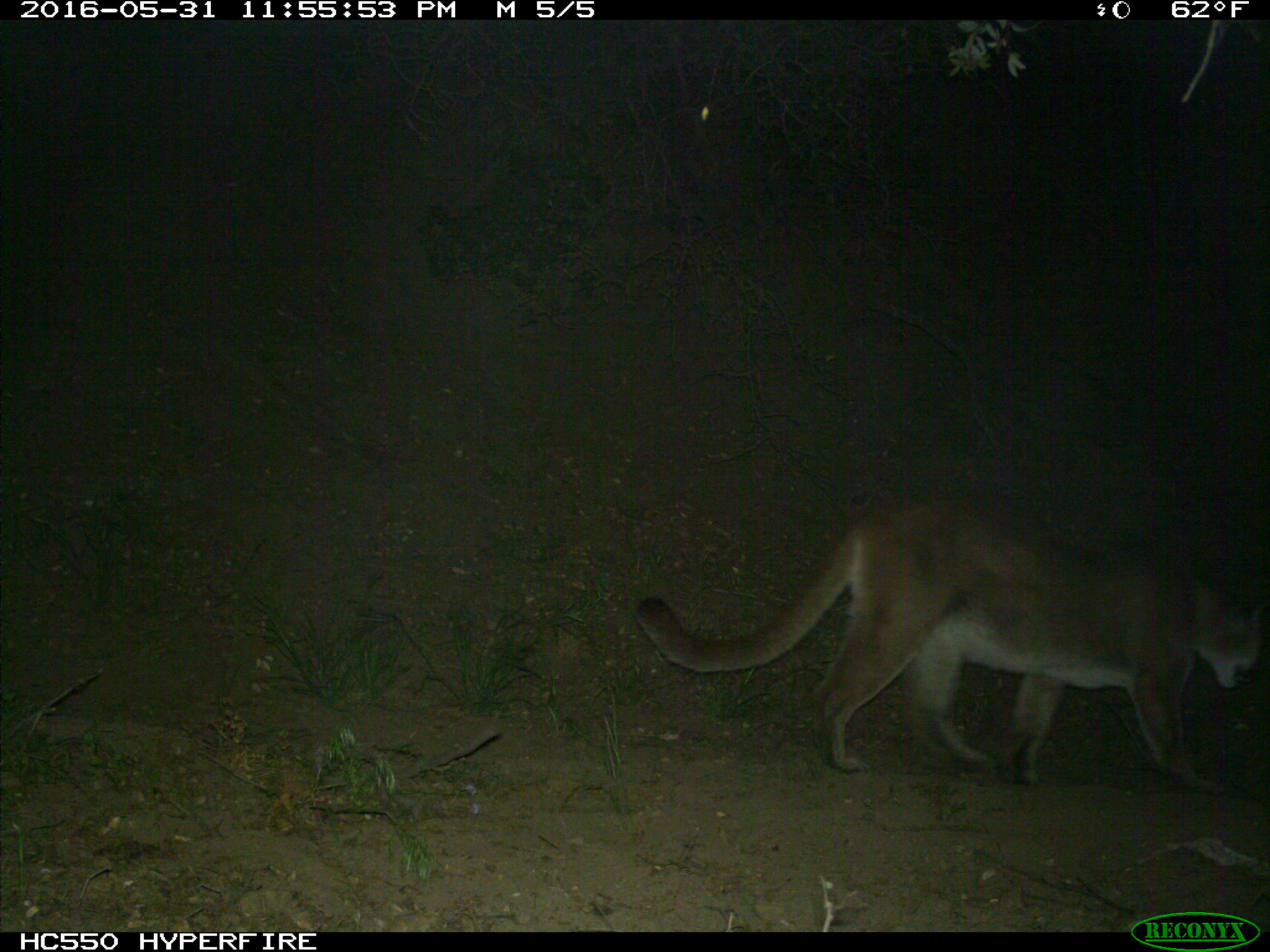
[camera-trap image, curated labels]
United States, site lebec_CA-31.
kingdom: Animalia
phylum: Chordata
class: Mammalia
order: Carnivora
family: Felidae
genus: Puma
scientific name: Puma concolor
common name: mountain lion